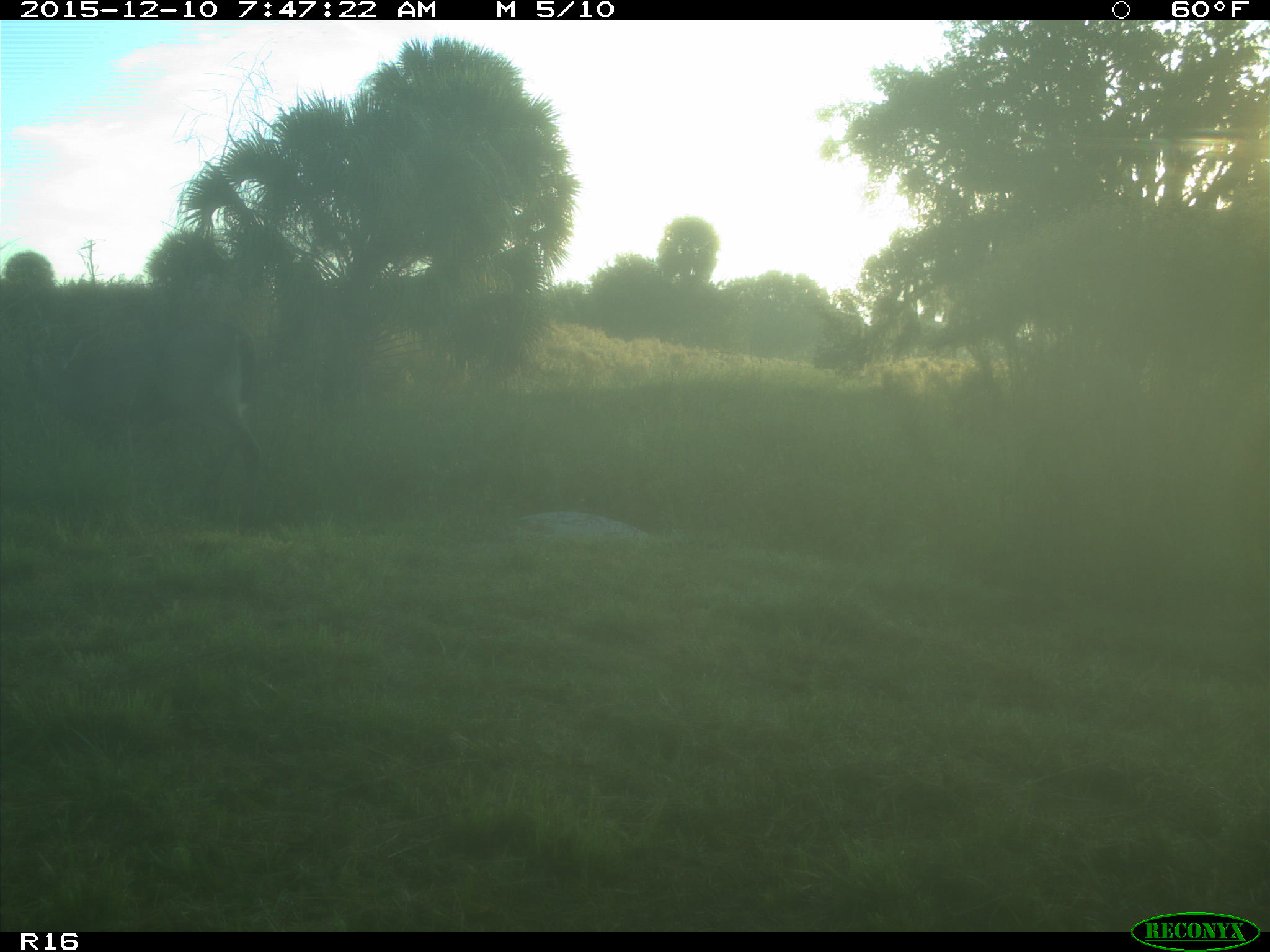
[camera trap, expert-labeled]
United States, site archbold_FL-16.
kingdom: Animalia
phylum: Chordata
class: Mammalia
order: Artiodactyla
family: Cervidae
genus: Odocoileus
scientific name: Odocoileus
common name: deer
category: unidentified deer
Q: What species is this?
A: Unidentified deer (deer) (Odocoileus).